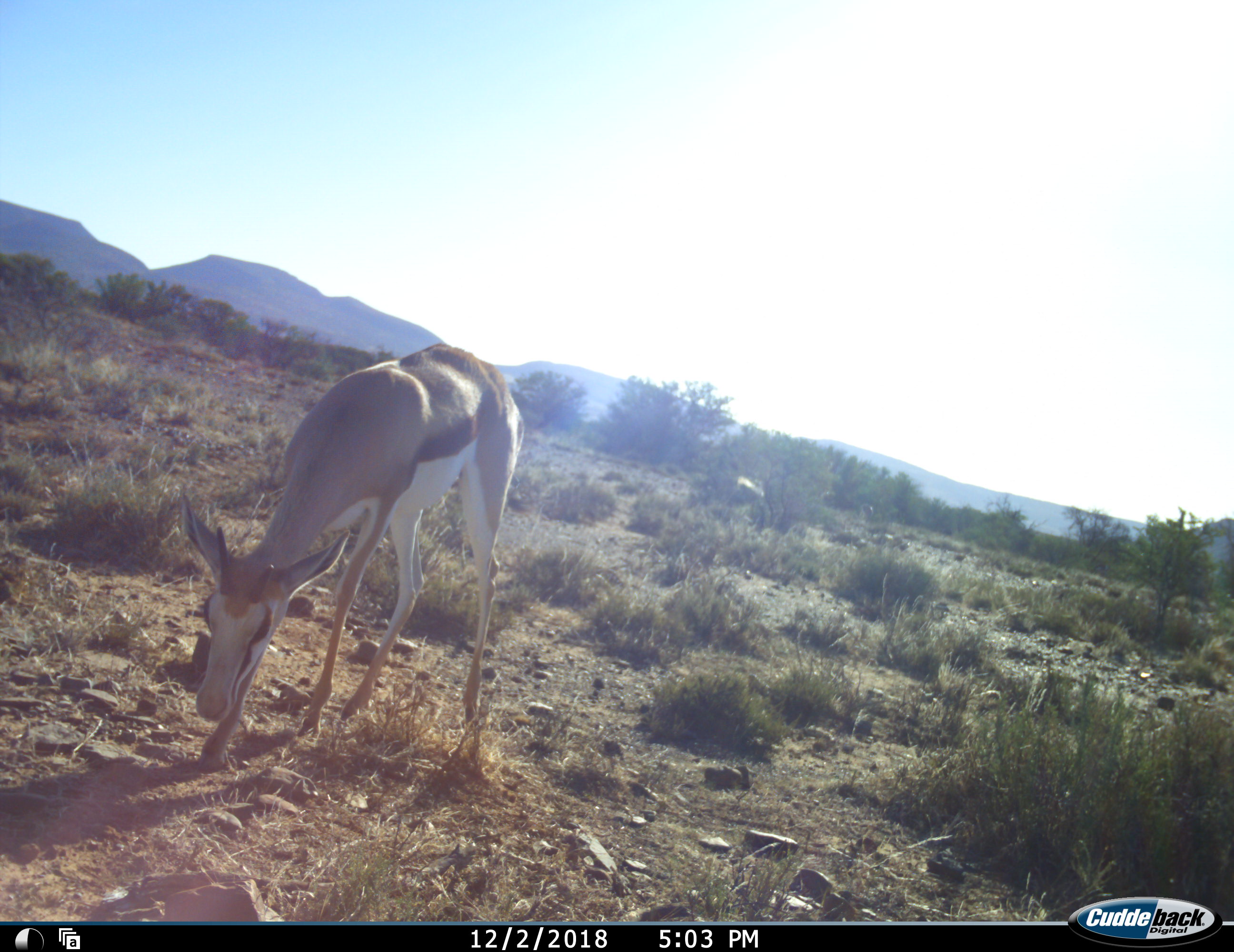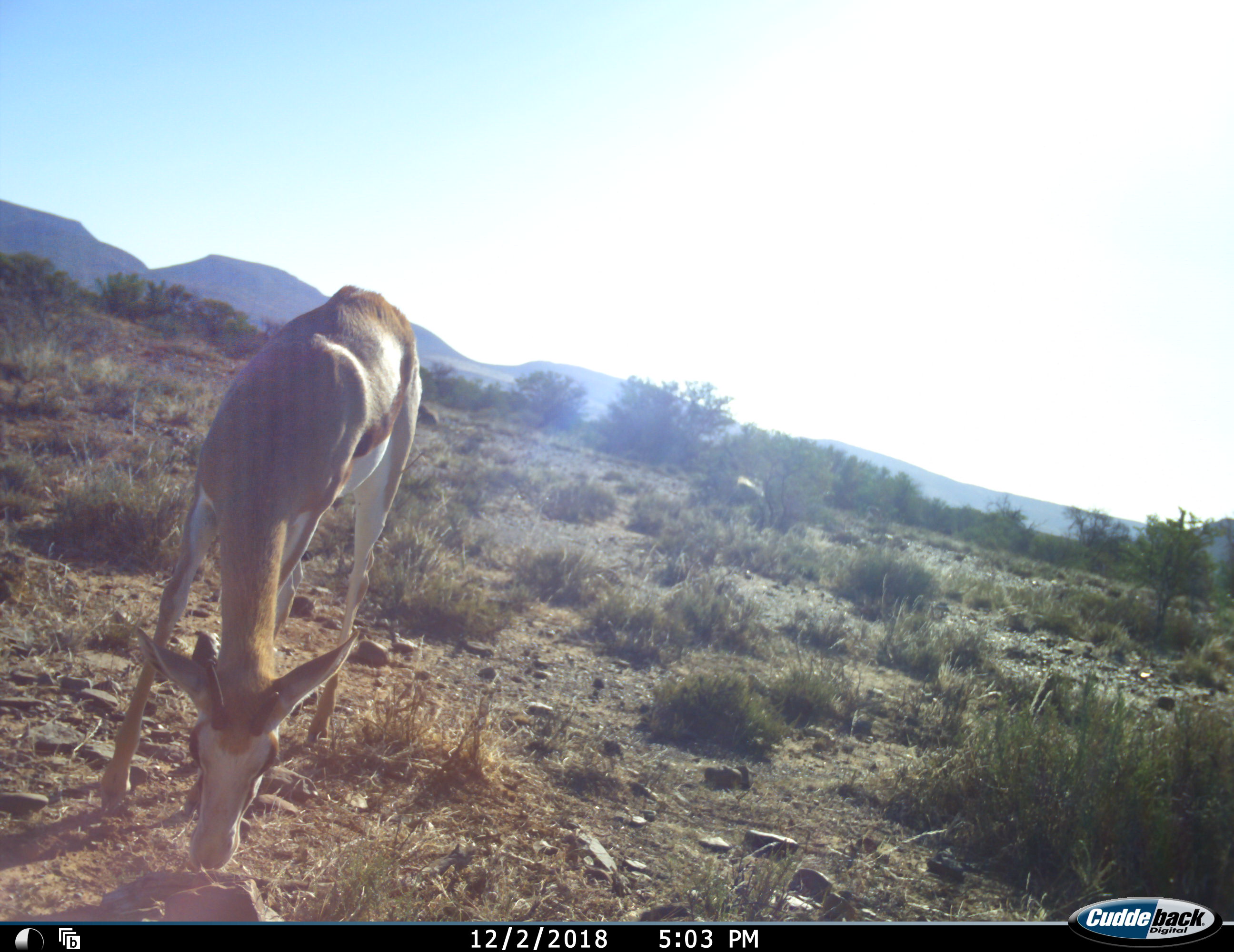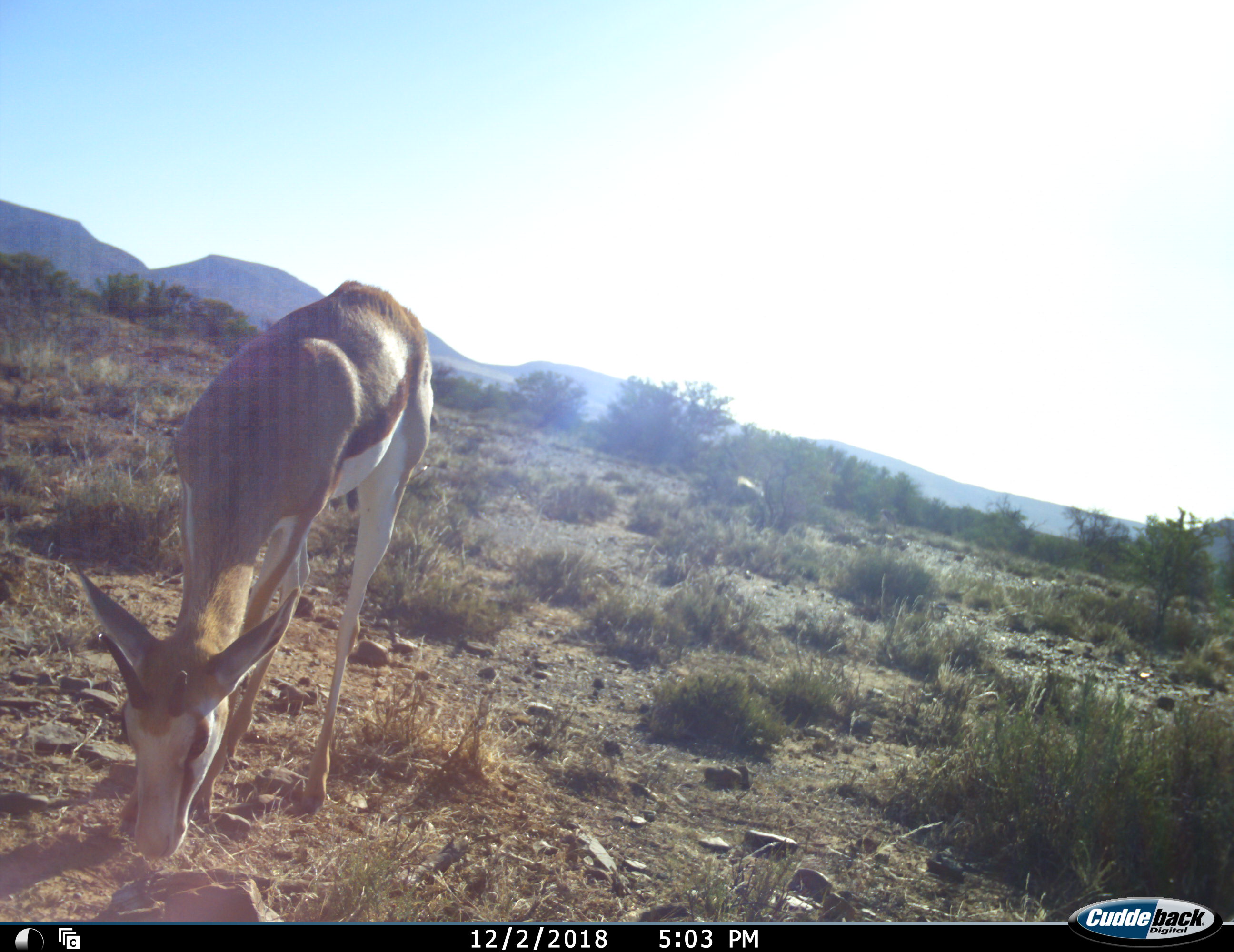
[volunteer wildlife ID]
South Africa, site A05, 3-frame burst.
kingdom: Animalia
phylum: Chordata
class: Mammalia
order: Artiodactyla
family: Bovidae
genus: Antidorcas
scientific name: Antidorcas marsupialis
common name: springbok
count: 1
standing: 10%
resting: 0%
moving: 40%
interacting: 0%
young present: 10%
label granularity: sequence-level